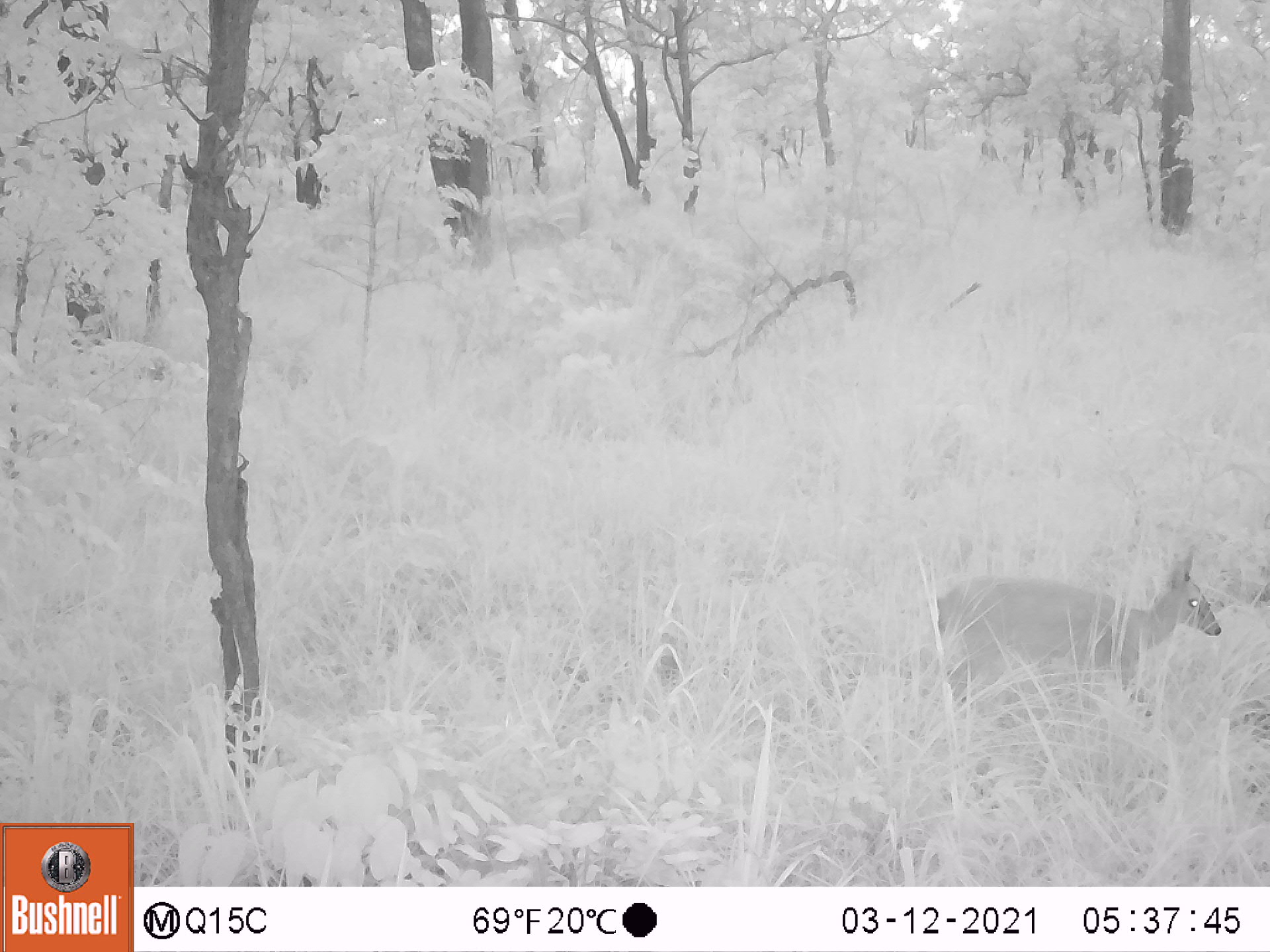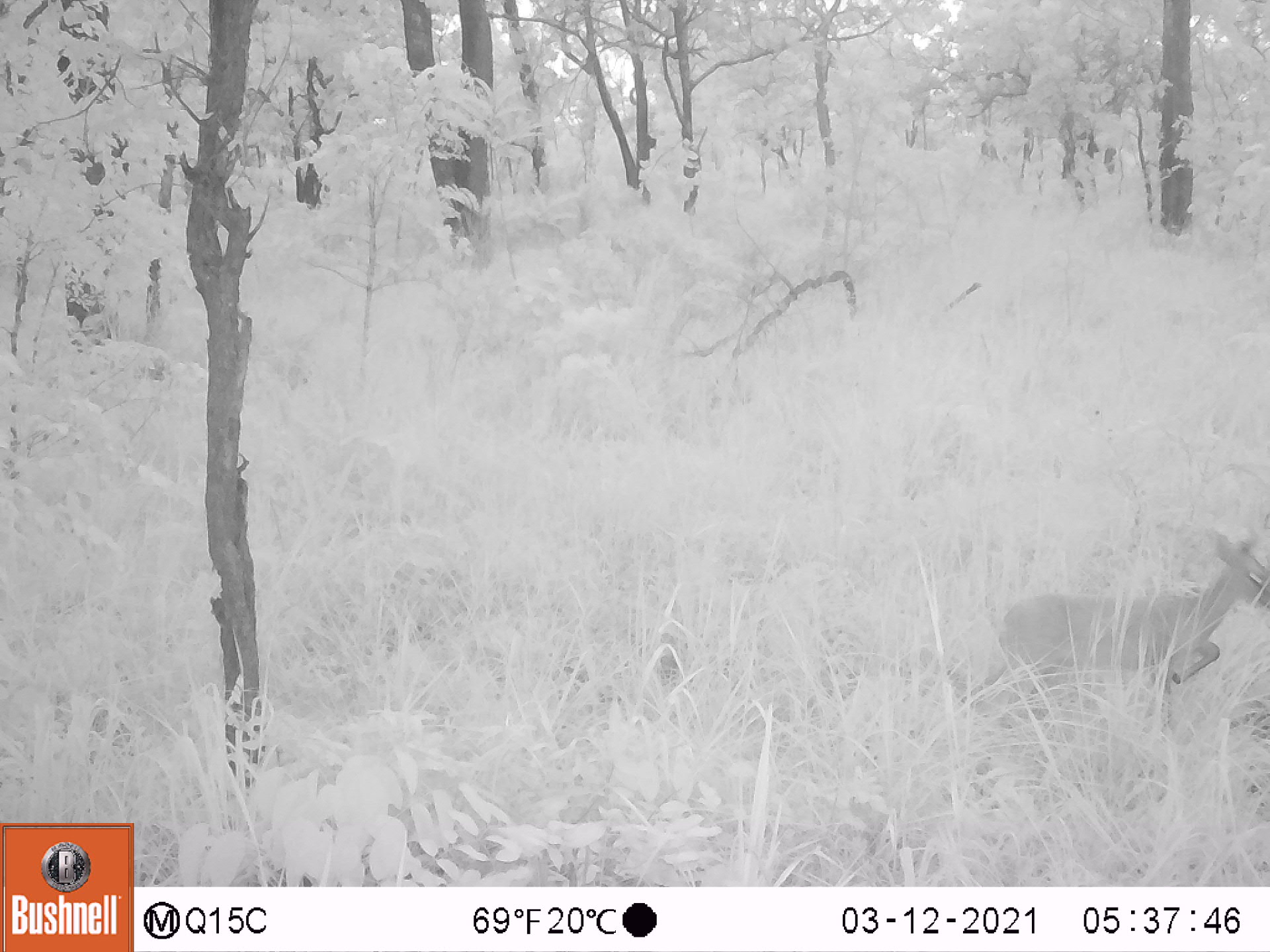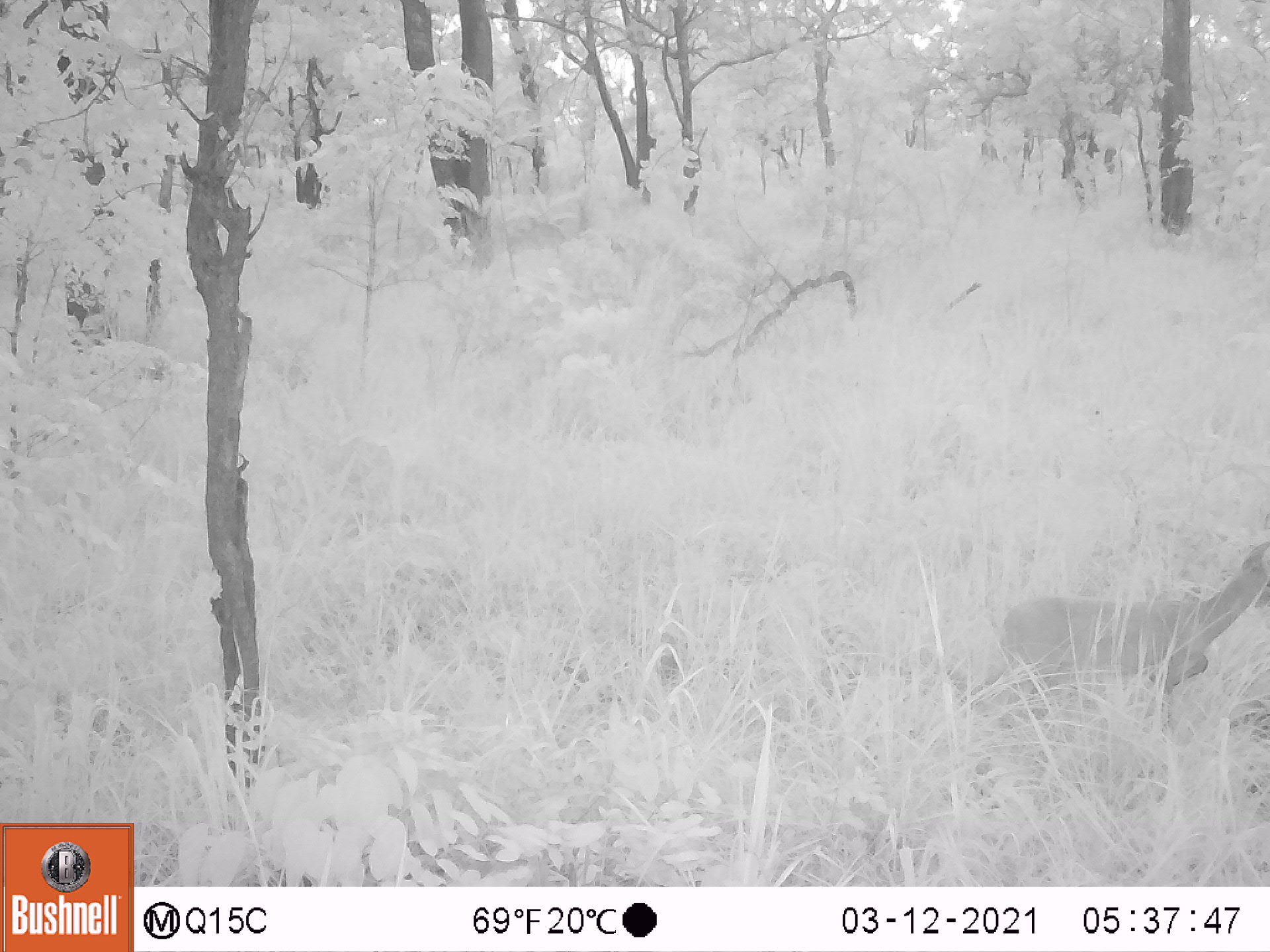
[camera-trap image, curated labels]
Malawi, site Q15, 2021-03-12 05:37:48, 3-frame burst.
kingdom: Animalia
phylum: Chordata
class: Mammalia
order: Artiodactyla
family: Bovidae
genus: Sylvicapra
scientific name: Sylvicapra grimmia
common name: common duiker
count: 1